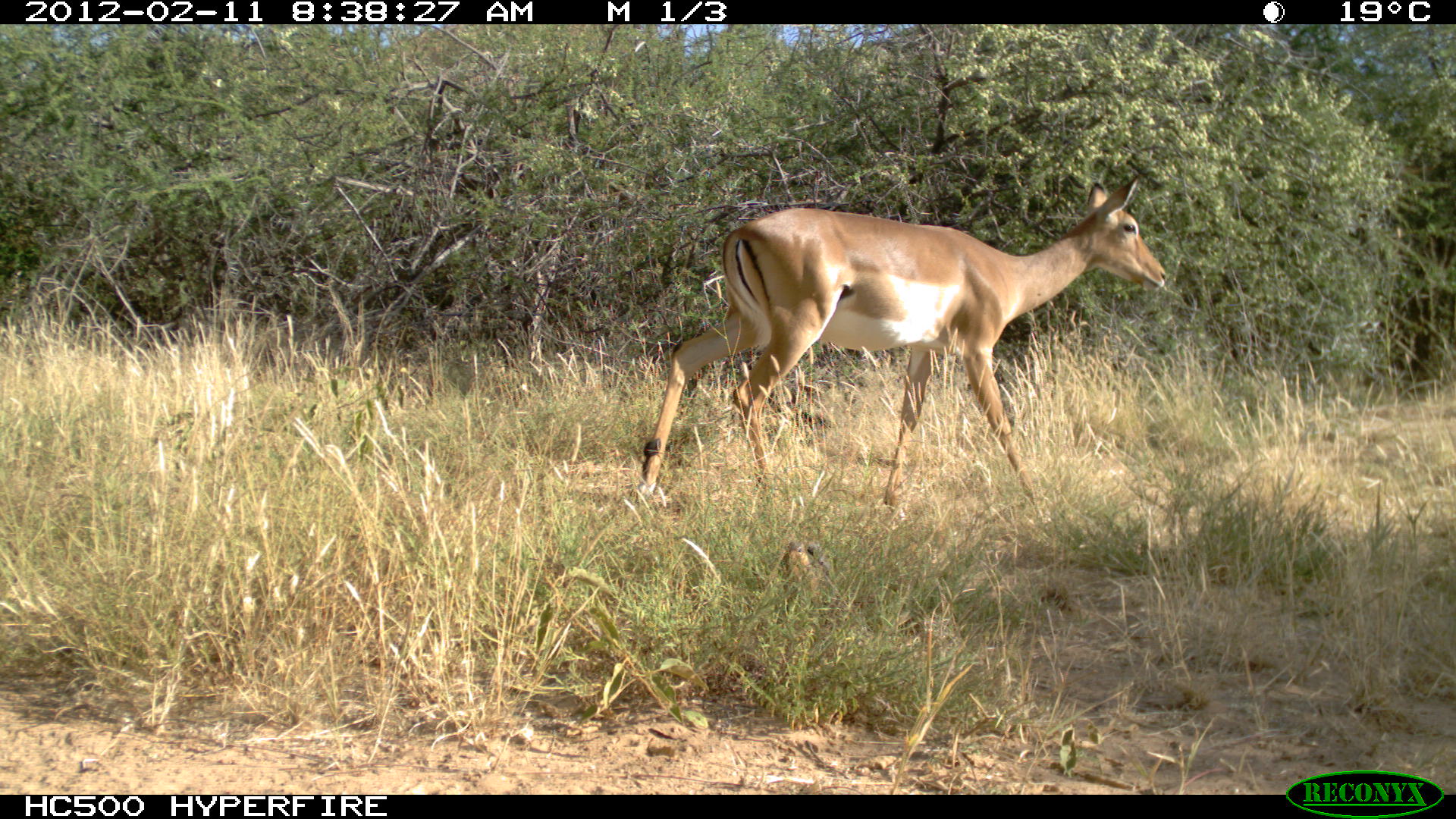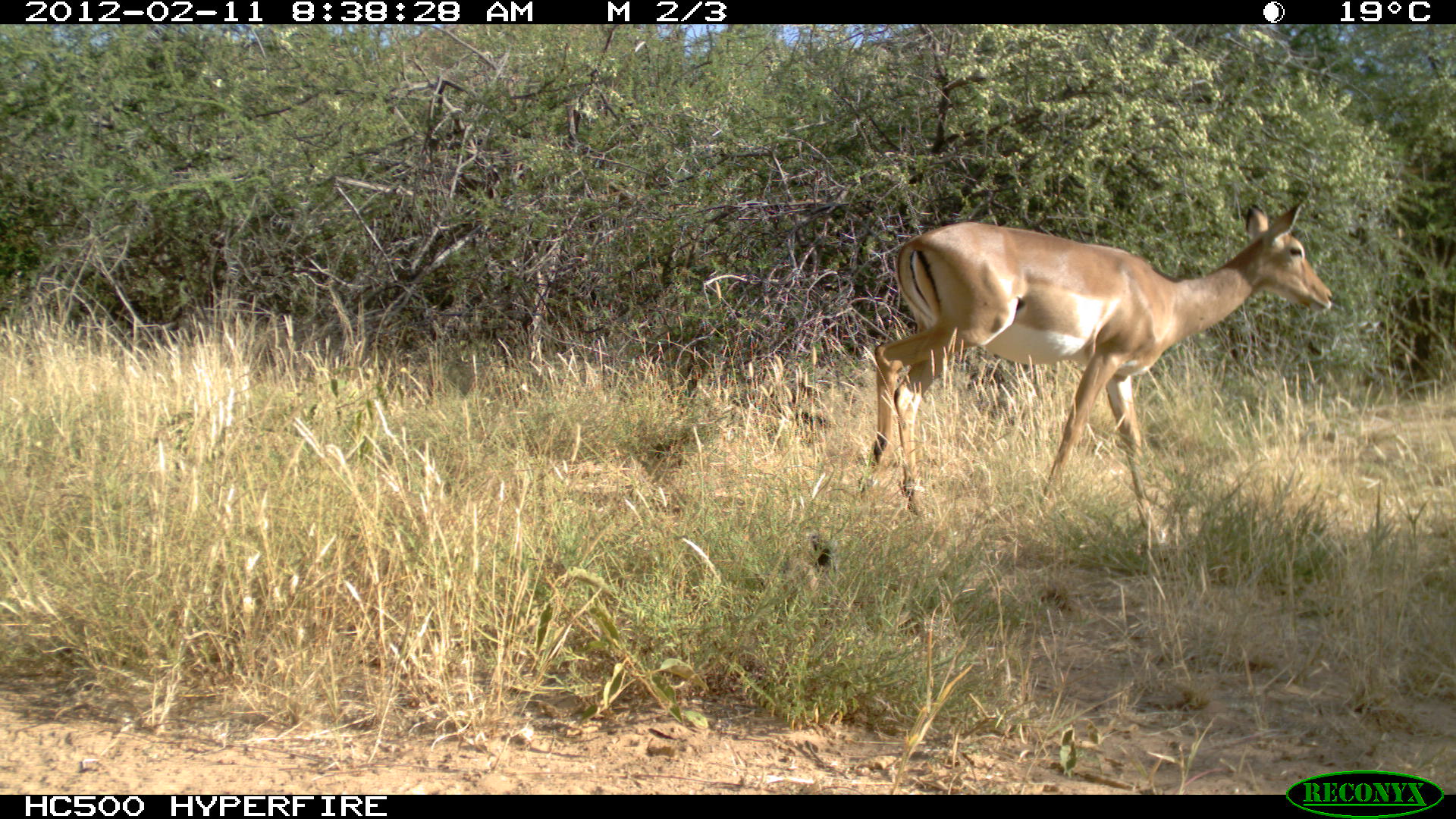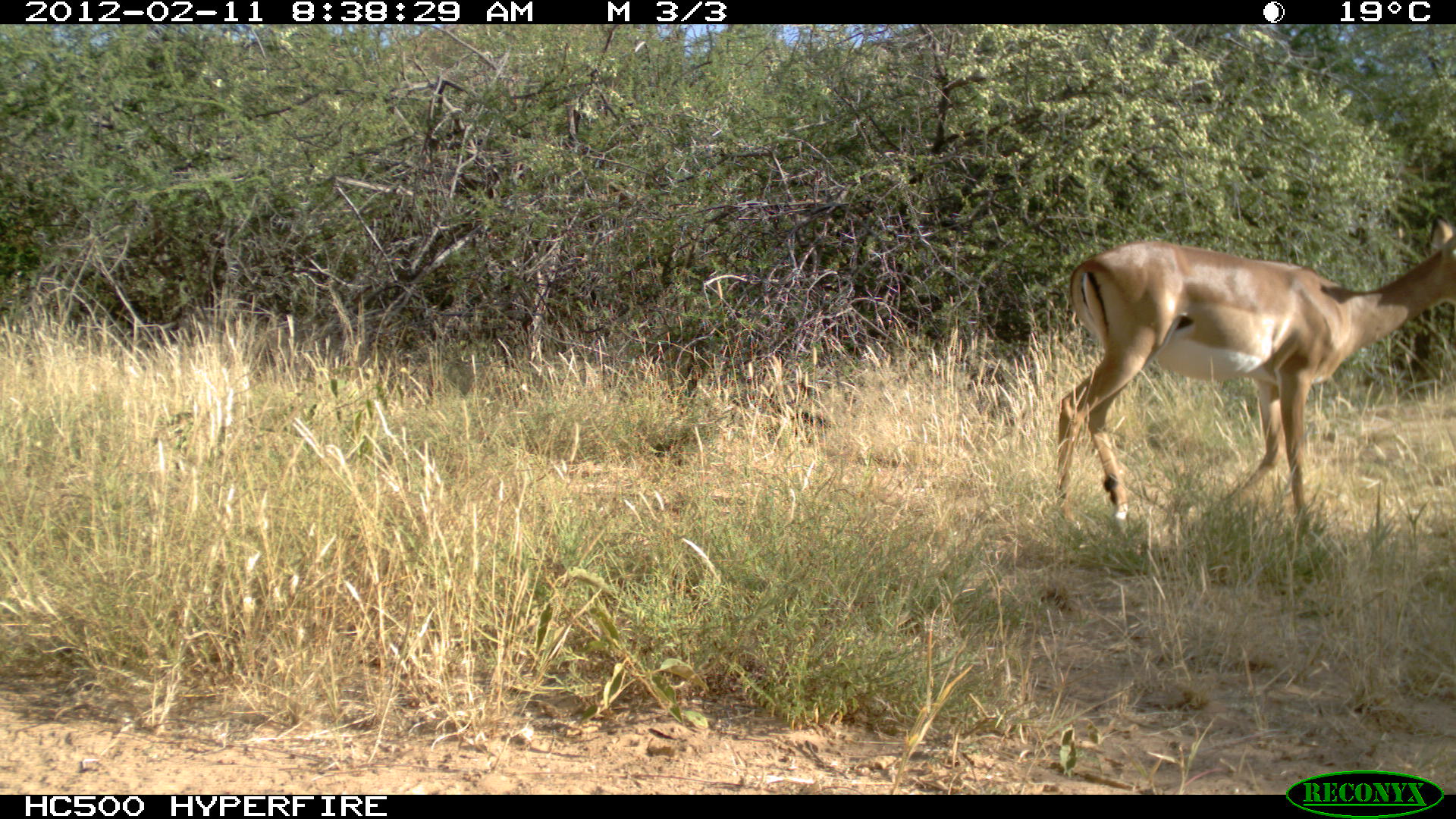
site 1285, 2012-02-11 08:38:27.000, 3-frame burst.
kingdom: Animalia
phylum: Chordata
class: Mammalia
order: Artiodactyla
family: Bovidae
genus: Aepyceros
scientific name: Aepyceros melampus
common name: impala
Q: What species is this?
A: Aepyceros melampus (impala).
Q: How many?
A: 1.